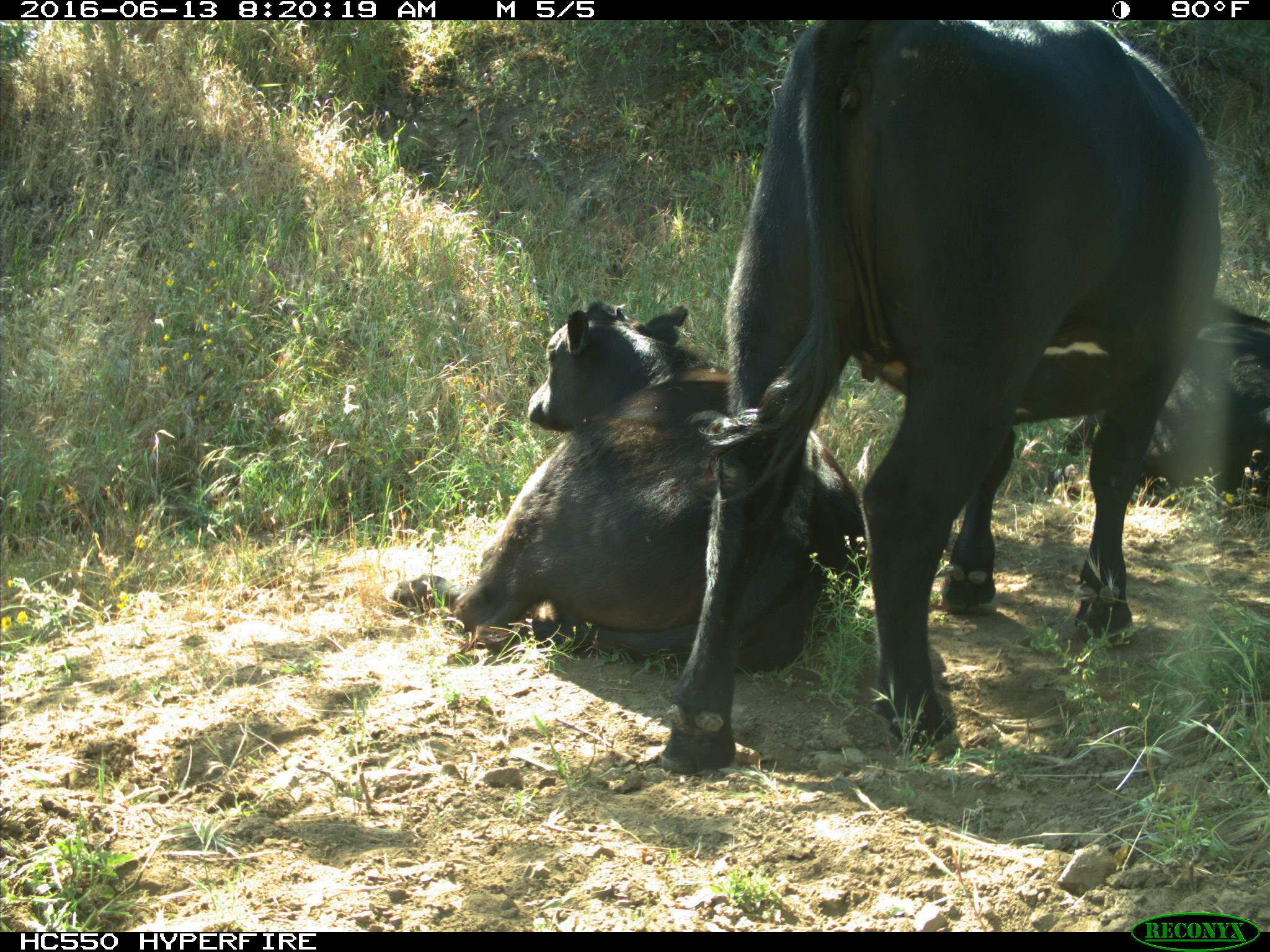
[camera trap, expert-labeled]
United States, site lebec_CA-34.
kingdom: Animalia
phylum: Chordata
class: Mammalia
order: Artiodactyla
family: Bovidae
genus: Bos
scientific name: Bos taurus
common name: domestic cow